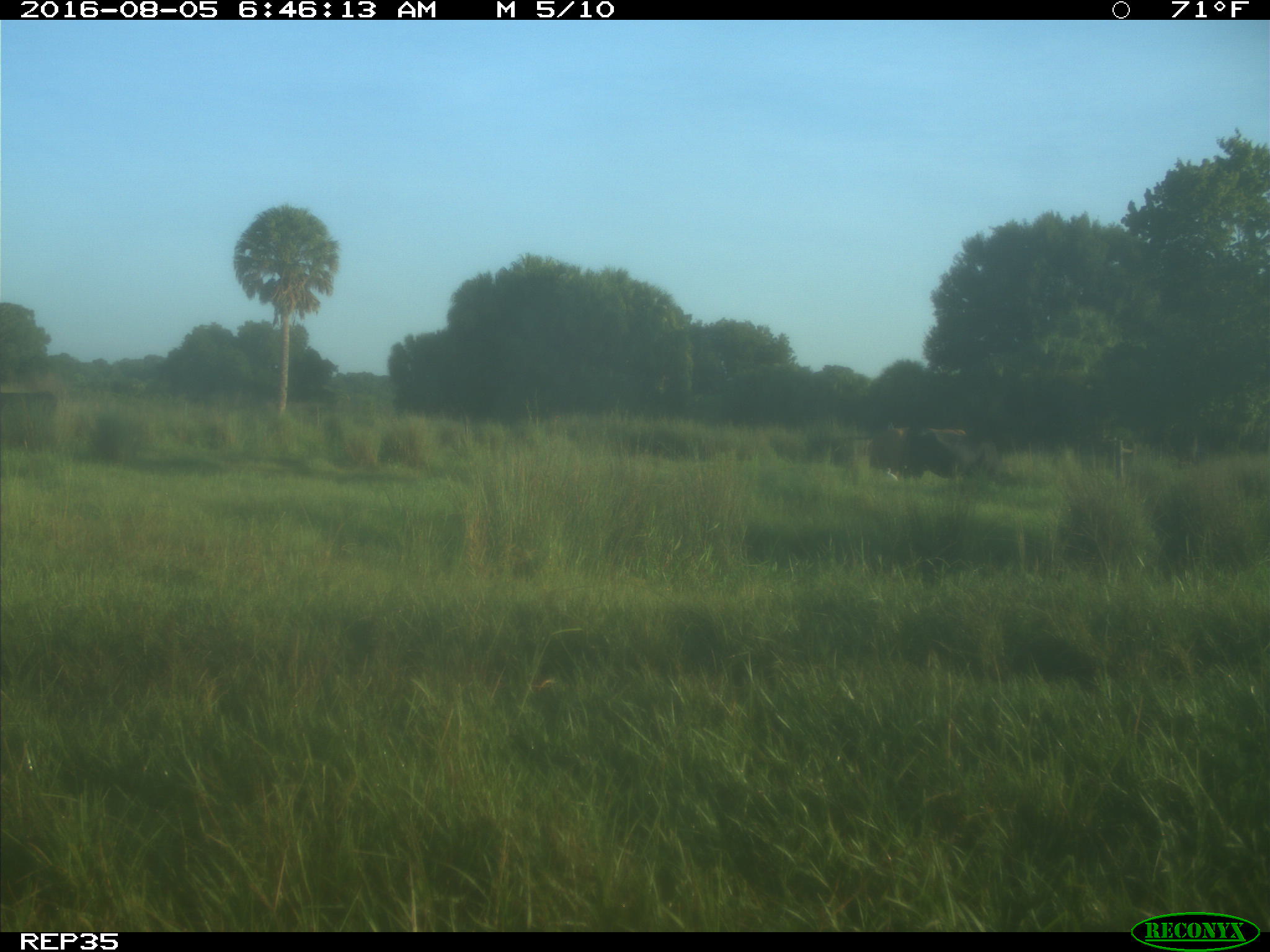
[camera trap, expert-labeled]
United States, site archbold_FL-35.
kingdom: Animalia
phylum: Chordata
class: Mammalia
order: Artiodactyla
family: Bovidae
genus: Bos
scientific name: Bos taurus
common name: domestic cow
Bos taurus (domestic cow).